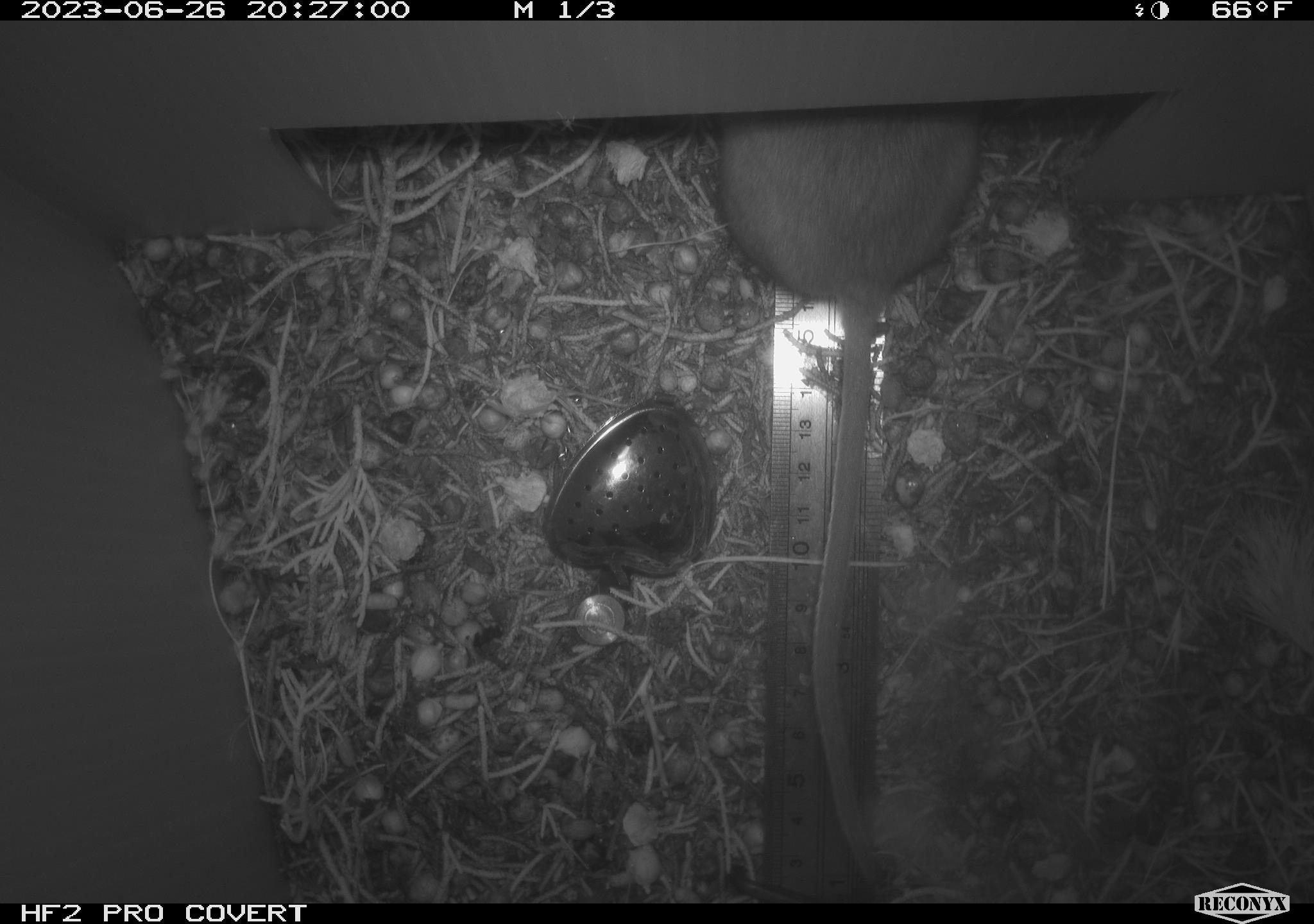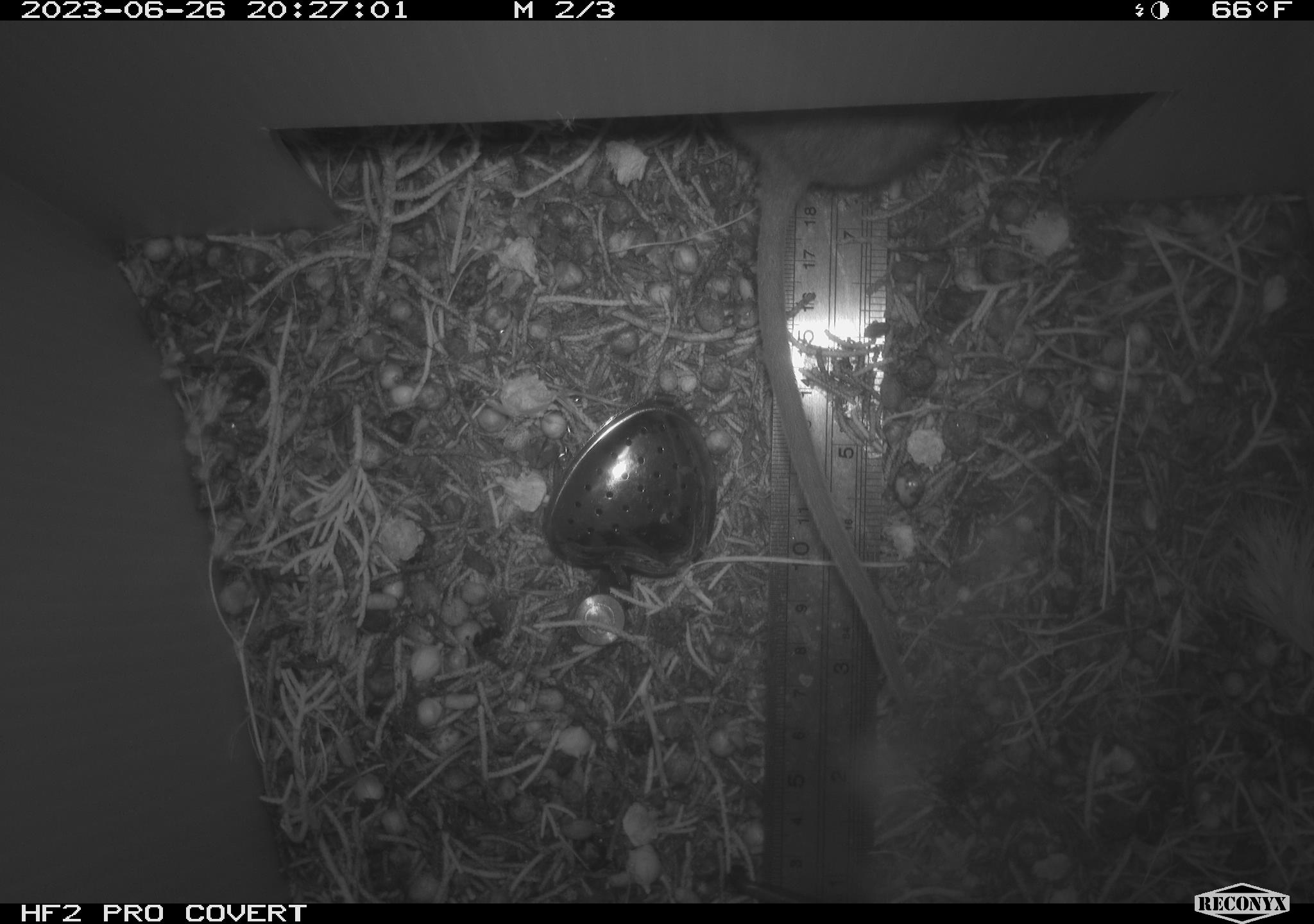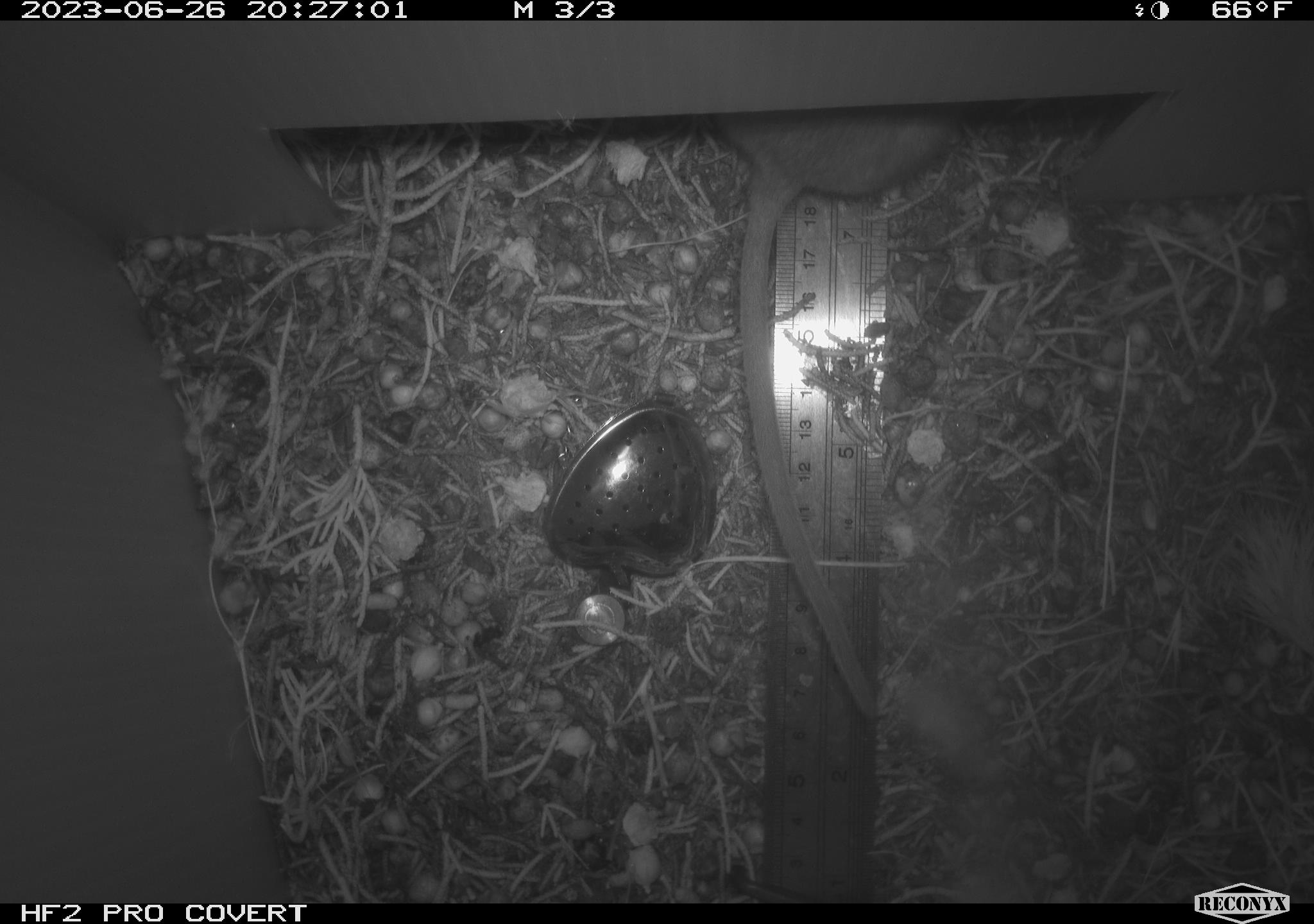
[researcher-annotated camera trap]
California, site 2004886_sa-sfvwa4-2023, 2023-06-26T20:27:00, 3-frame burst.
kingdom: Animalia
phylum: Chordata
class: Mammalia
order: Rodentia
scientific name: Rodentia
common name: rodent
Rodent (Rodentia).